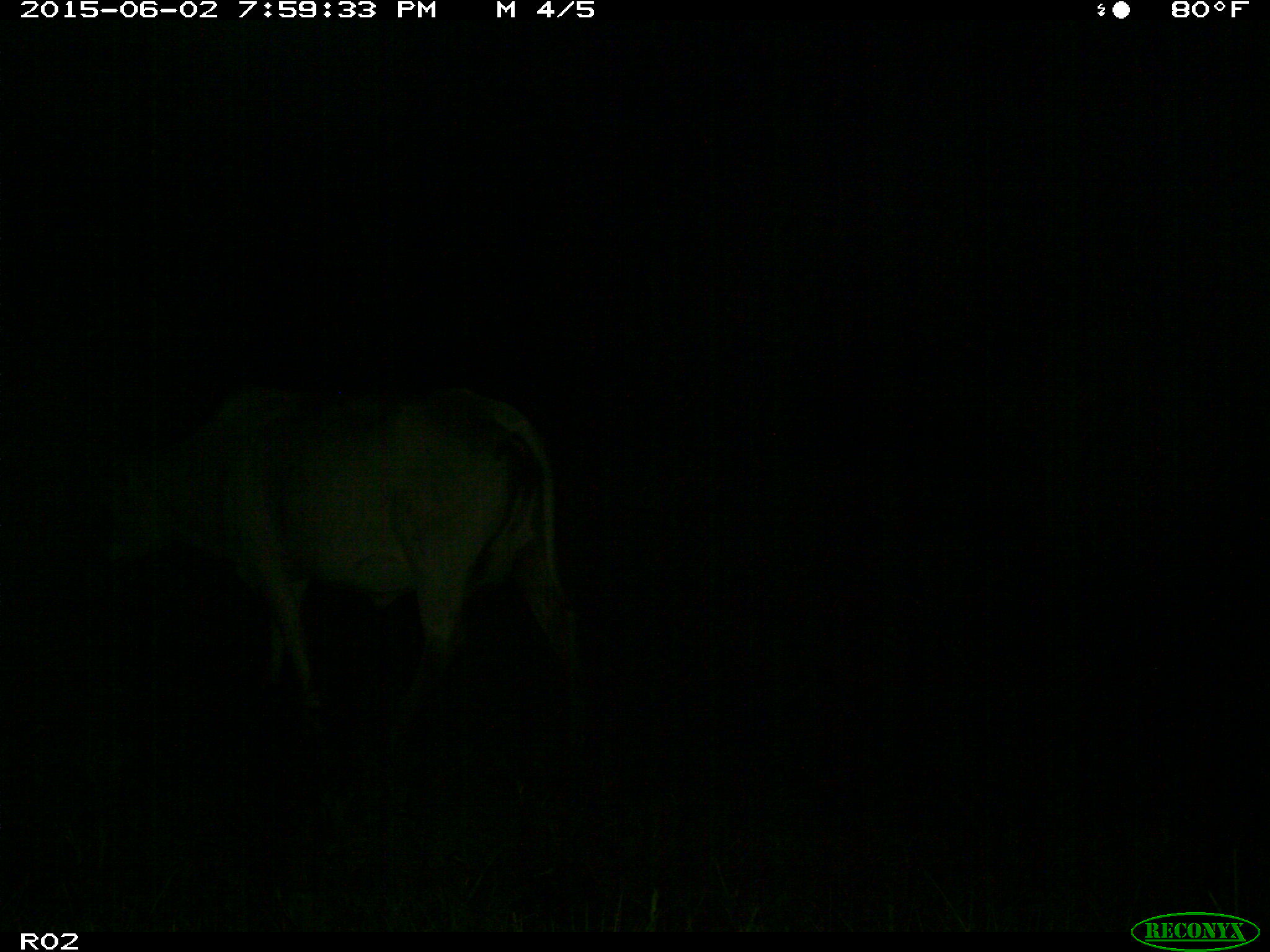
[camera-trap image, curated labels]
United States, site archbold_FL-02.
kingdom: Animalia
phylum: Chordata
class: Mammalia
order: Artiodactyla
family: Bovidae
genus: Bos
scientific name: Bos taurus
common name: domestic cow